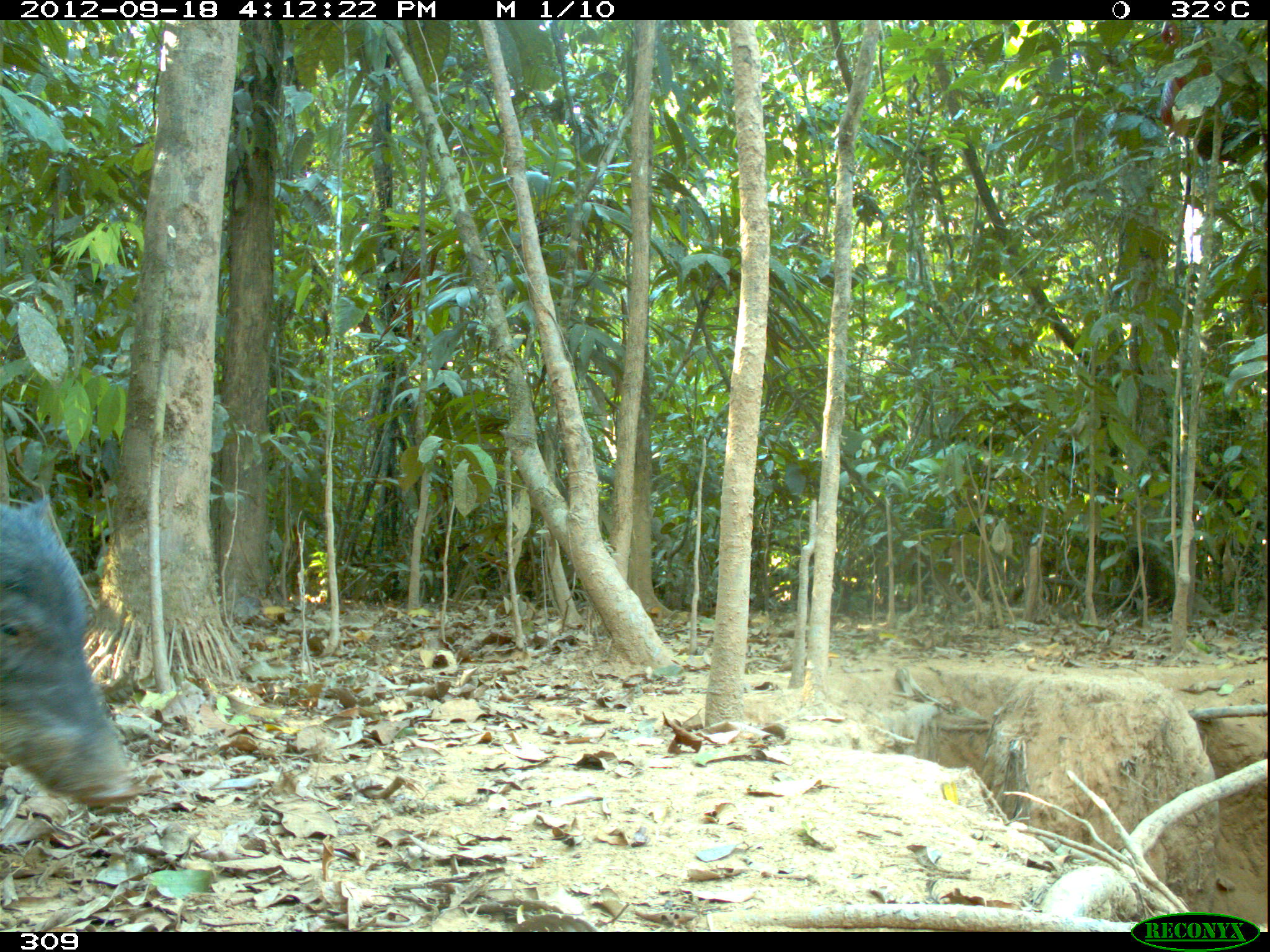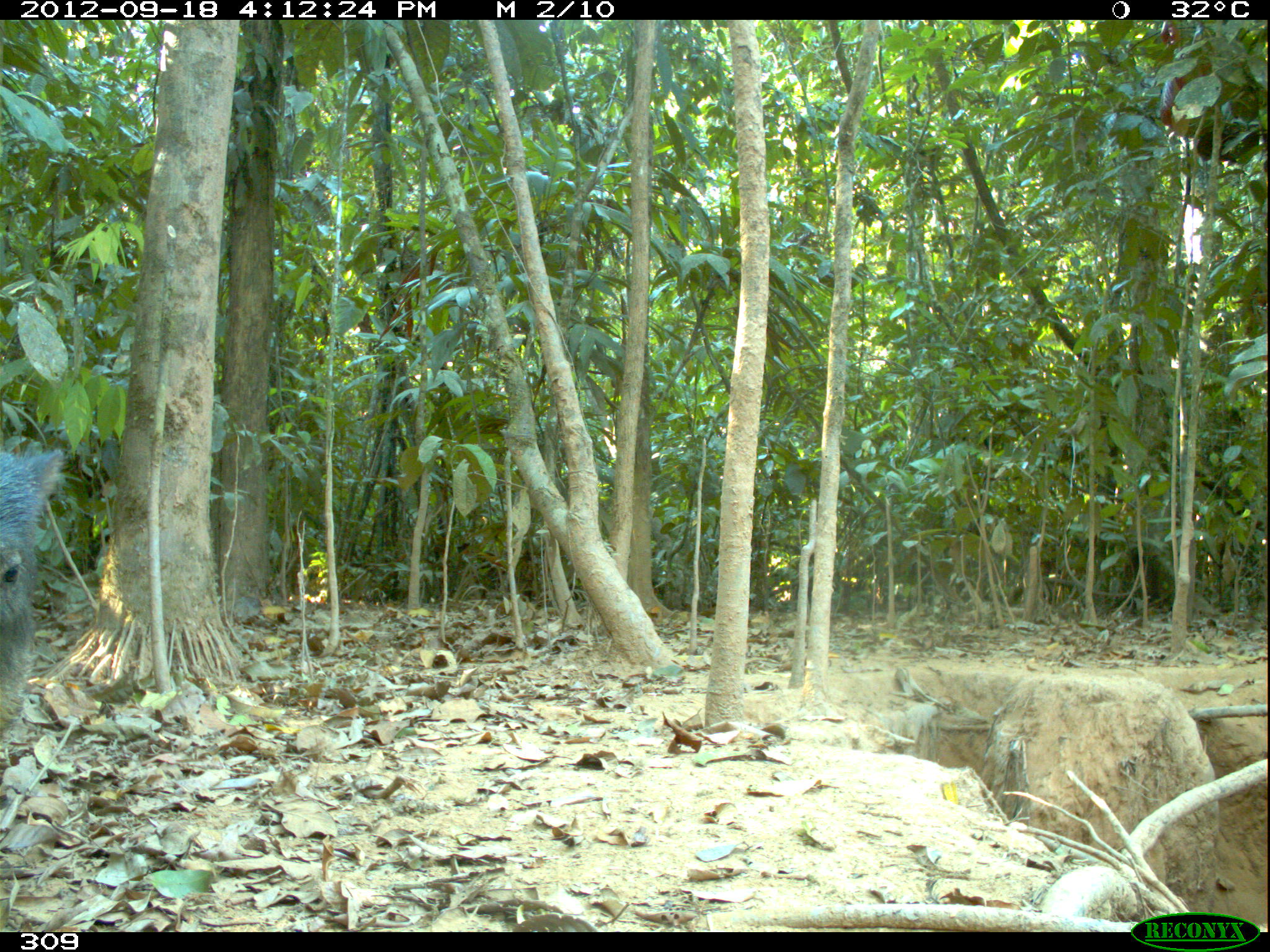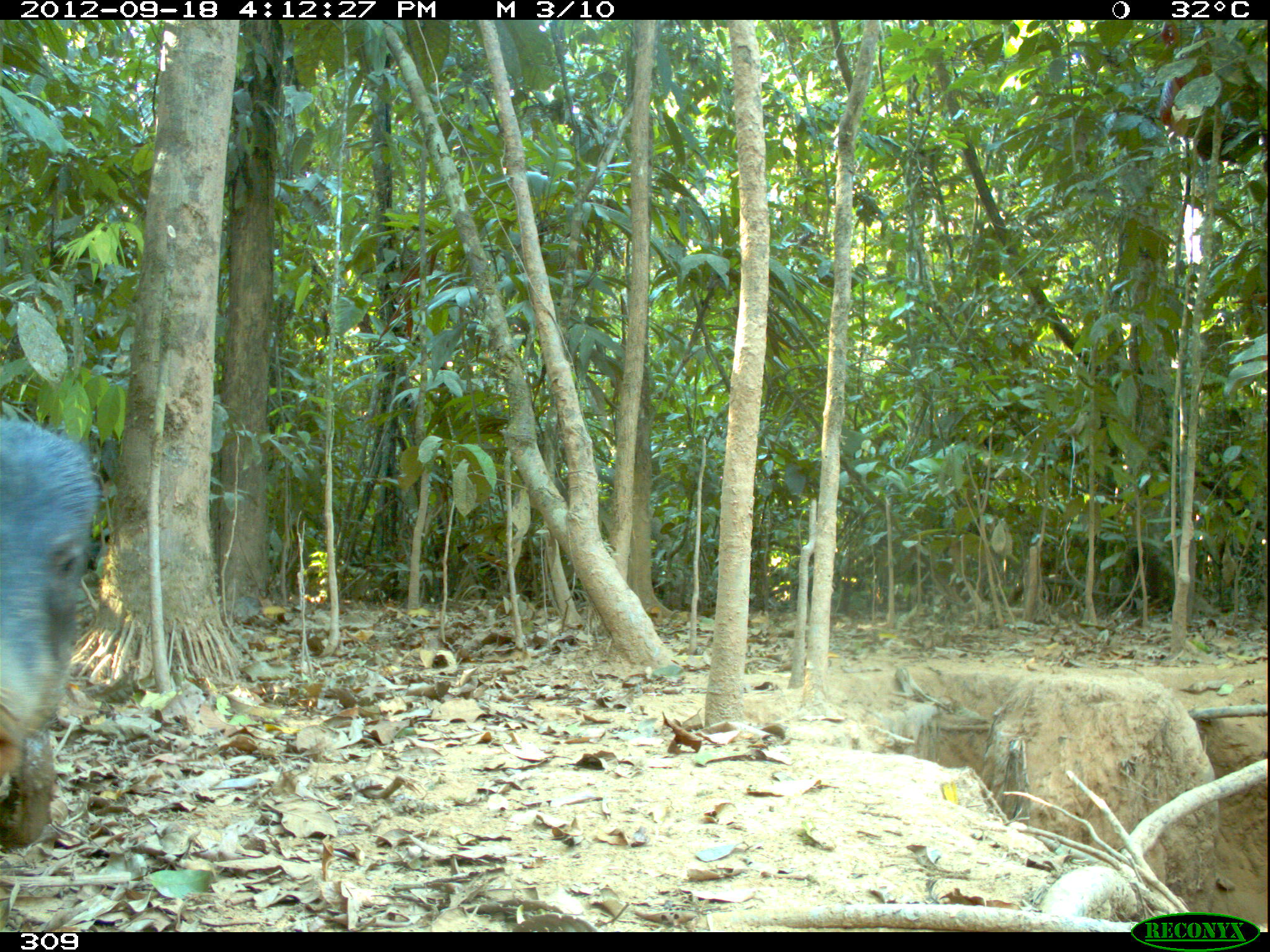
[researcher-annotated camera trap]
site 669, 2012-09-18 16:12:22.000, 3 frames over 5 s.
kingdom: Animalia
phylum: Chordata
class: Mammalia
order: Artiodactyla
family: Tayassuidae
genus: Tayassu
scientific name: Tayassu pecari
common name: white-lipped peccary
Tayassu pecari (white-lipped peccary).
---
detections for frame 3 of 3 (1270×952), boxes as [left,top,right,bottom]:
tayassu pecari: [0,417,97,844]